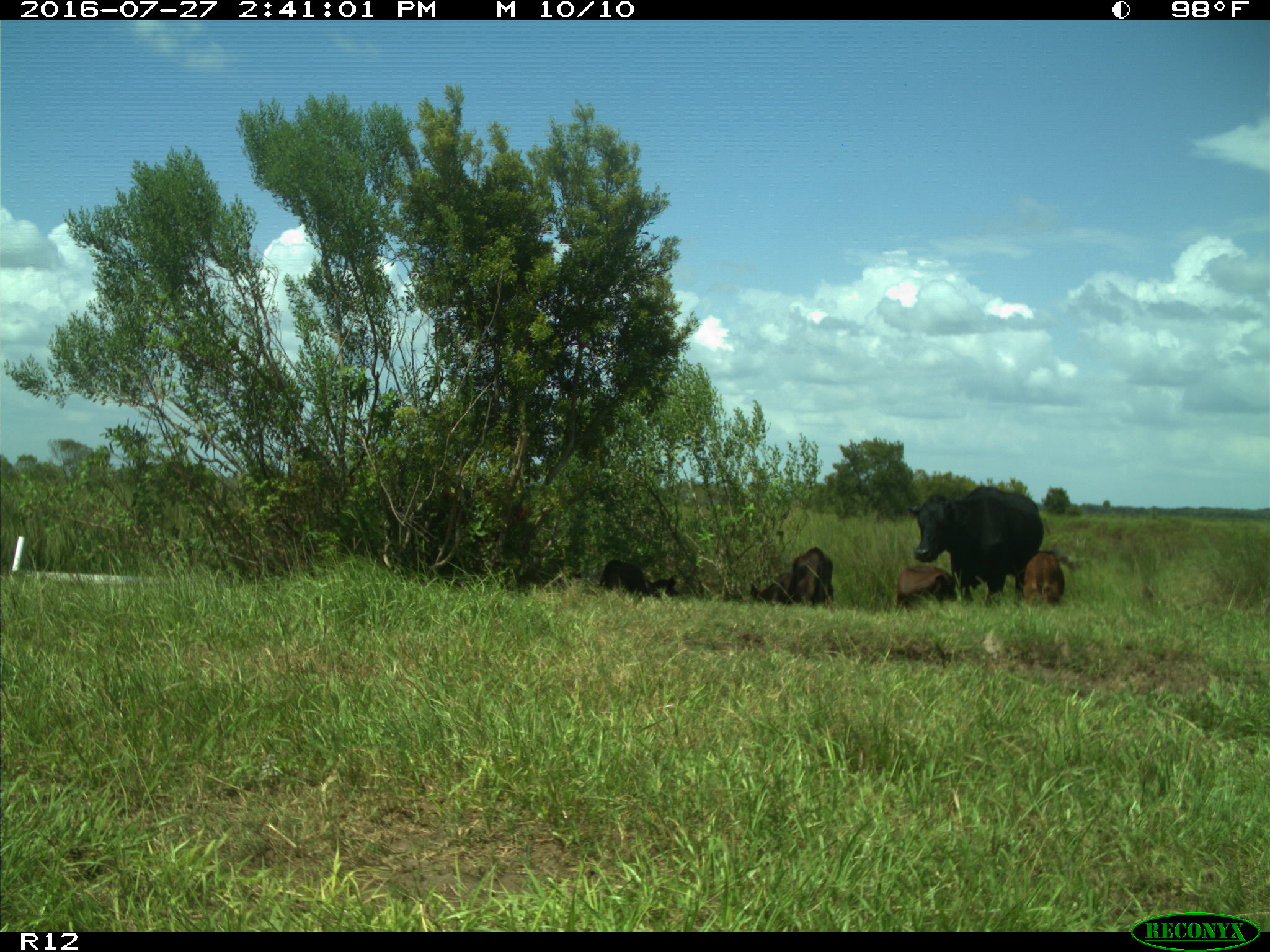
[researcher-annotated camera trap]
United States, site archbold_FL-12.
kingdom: Animalia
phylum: Chordata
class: Mammalia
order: Artiodactyla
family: Bovidae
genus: Bos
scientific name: Bos taurus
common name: domestic cow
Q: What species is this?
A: Bos taurus (domestic cow).